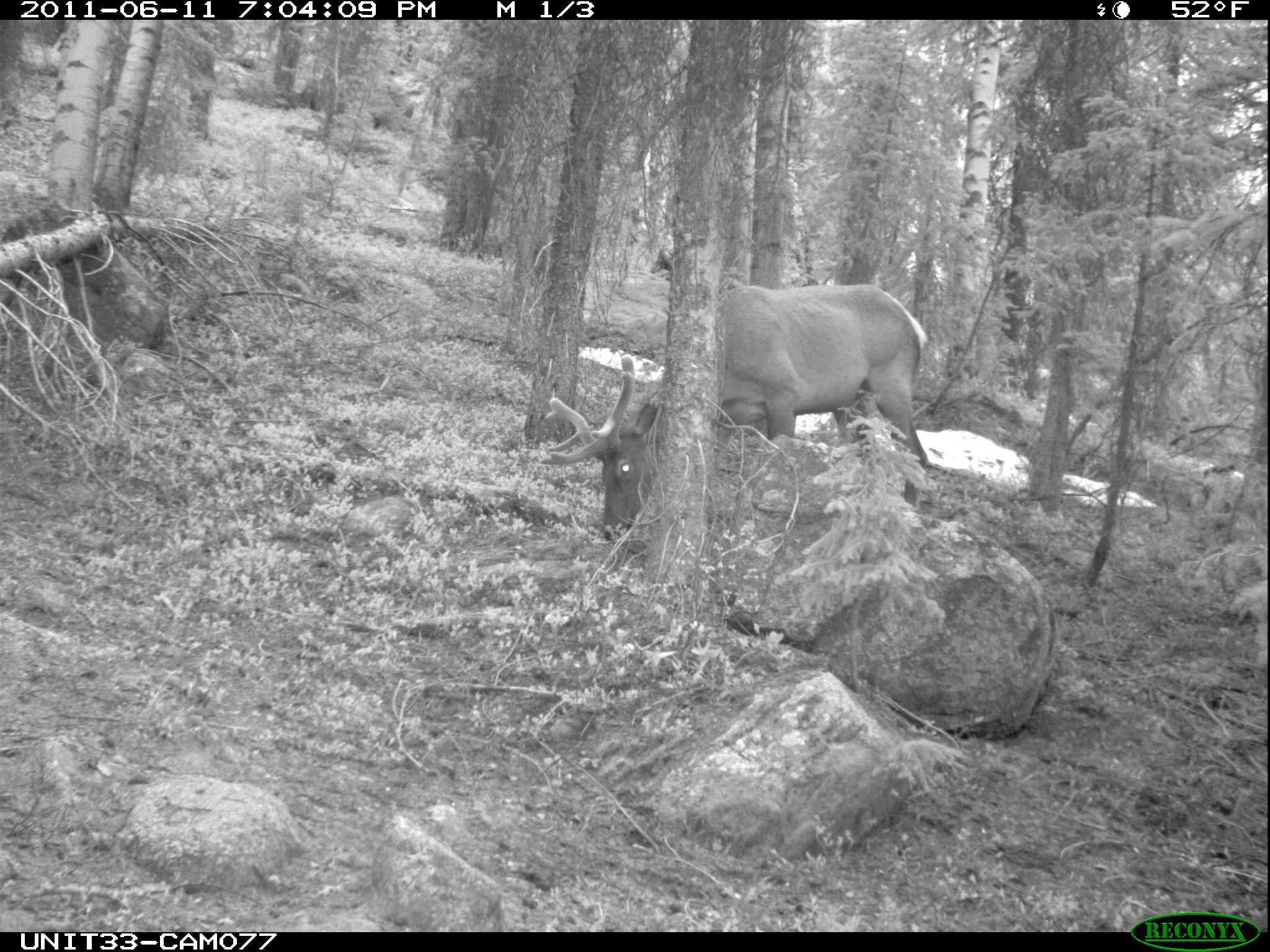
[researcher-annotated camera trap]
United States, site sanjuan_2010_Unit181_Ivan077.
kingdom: Animalia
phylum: Chordata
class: Mammalia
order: Artiodactyla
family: Cervidae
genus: Cervus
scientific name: Cervus elaphus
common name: red deer